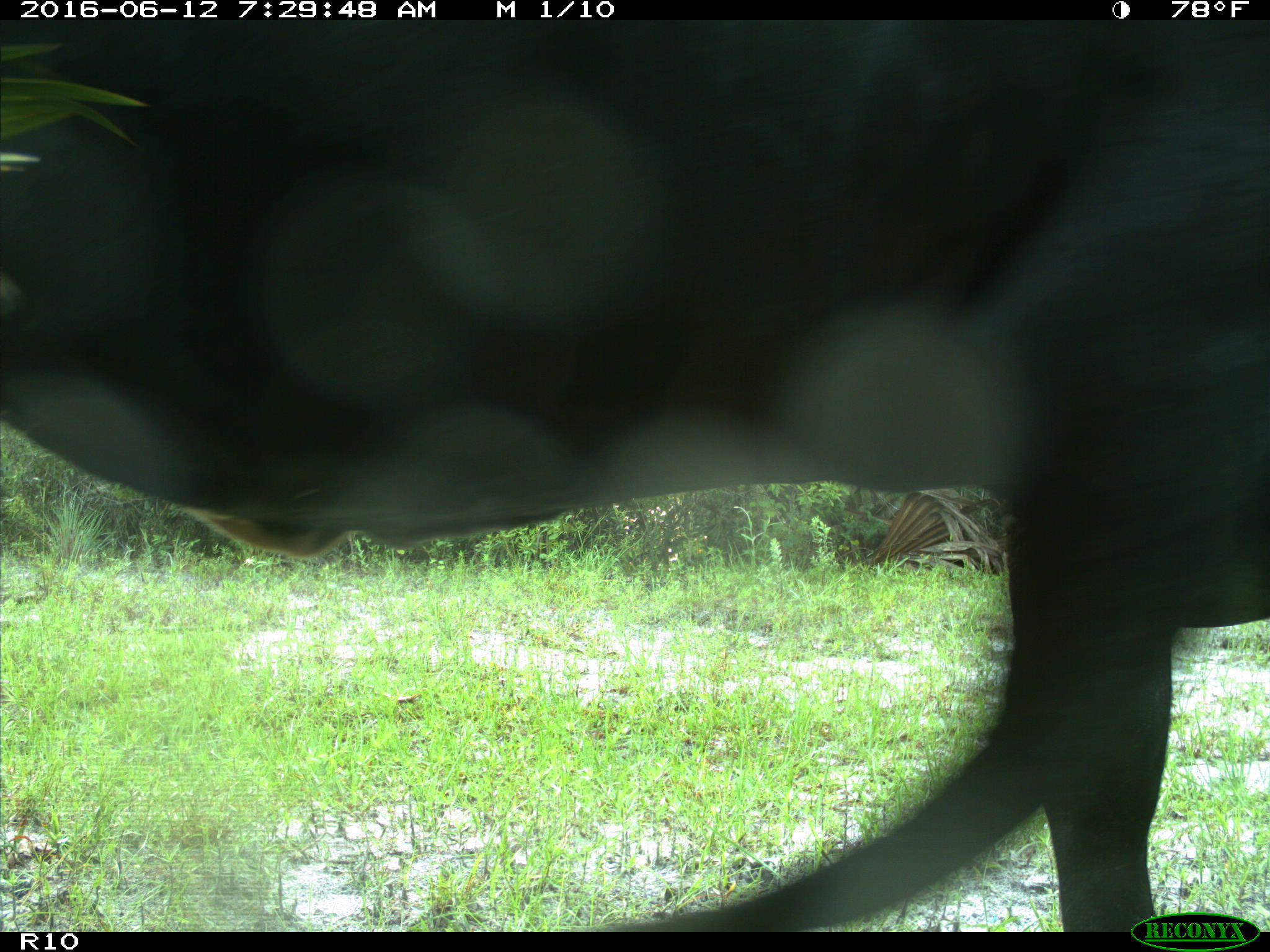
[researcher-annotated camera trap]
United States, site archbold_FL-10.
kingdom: Animalia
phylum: Chordata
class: Mammalia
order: Artiodactyla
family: Bovidae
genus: Bos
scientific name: Bos taurus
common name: domestic cow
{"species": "Bos taurus (domestic cow)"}